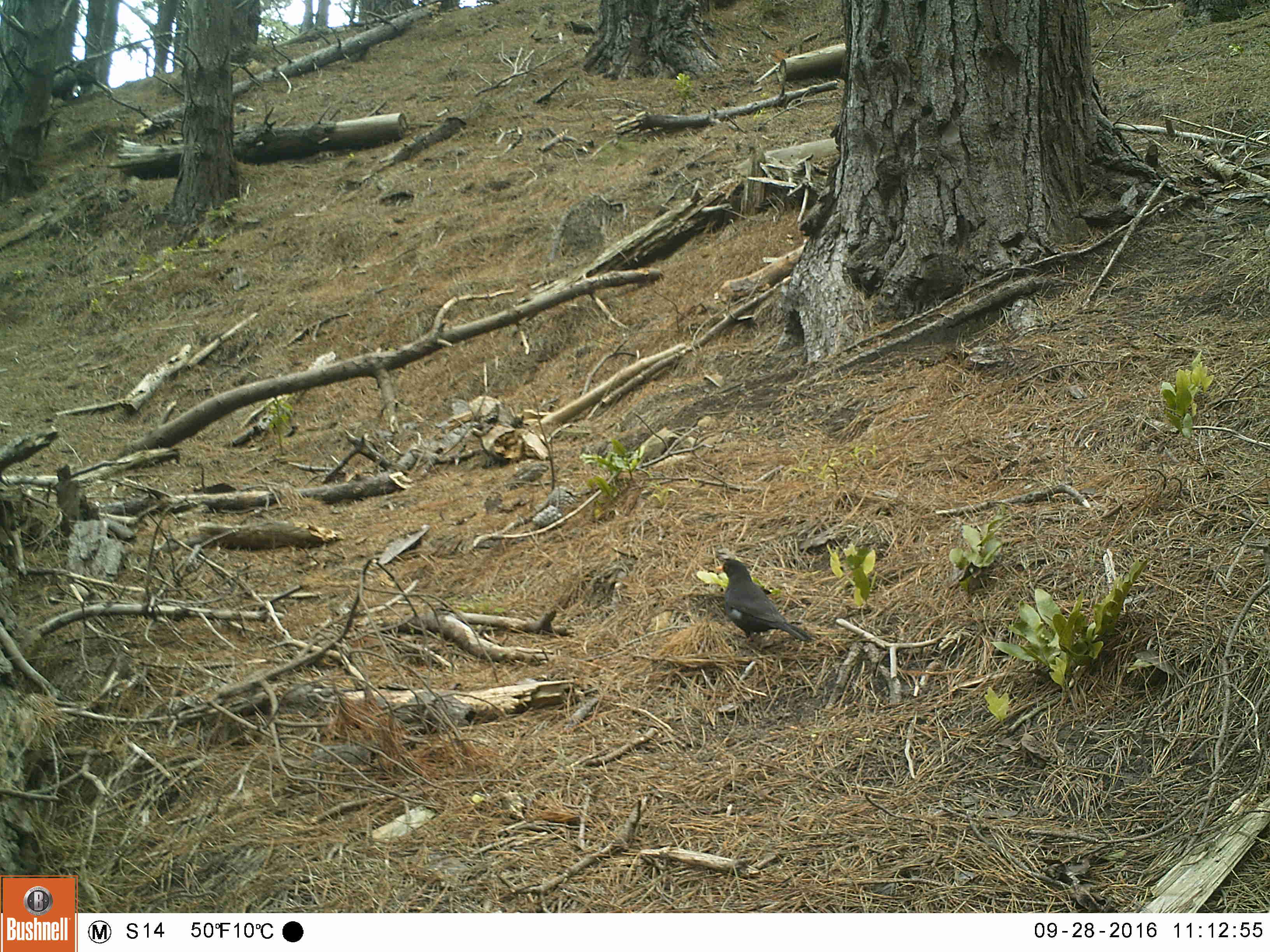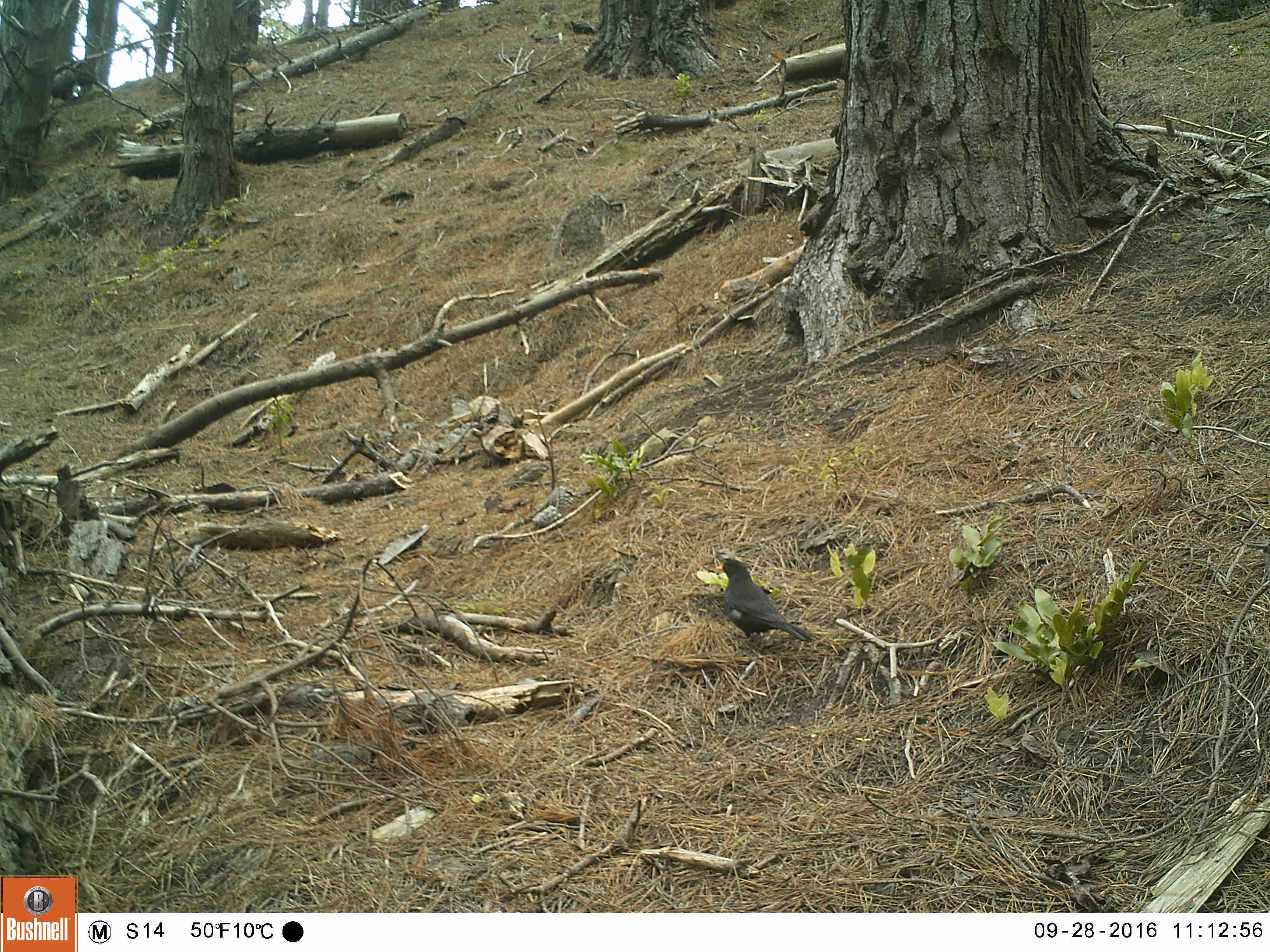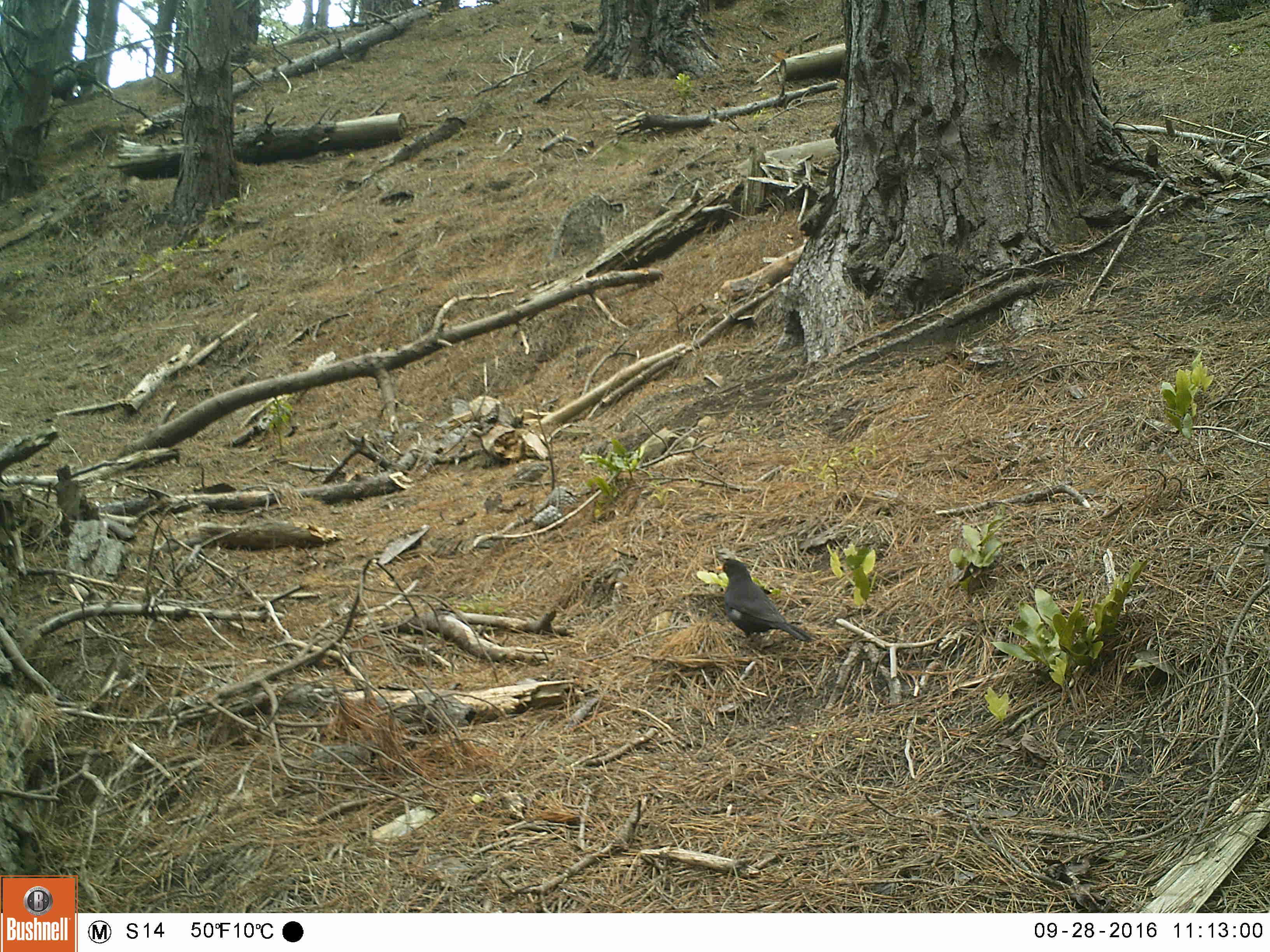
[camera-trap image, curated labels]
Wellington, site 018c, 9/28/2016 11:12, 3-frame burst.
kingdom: Animalia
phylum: Chordata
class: Aves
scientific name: Aves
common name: bird